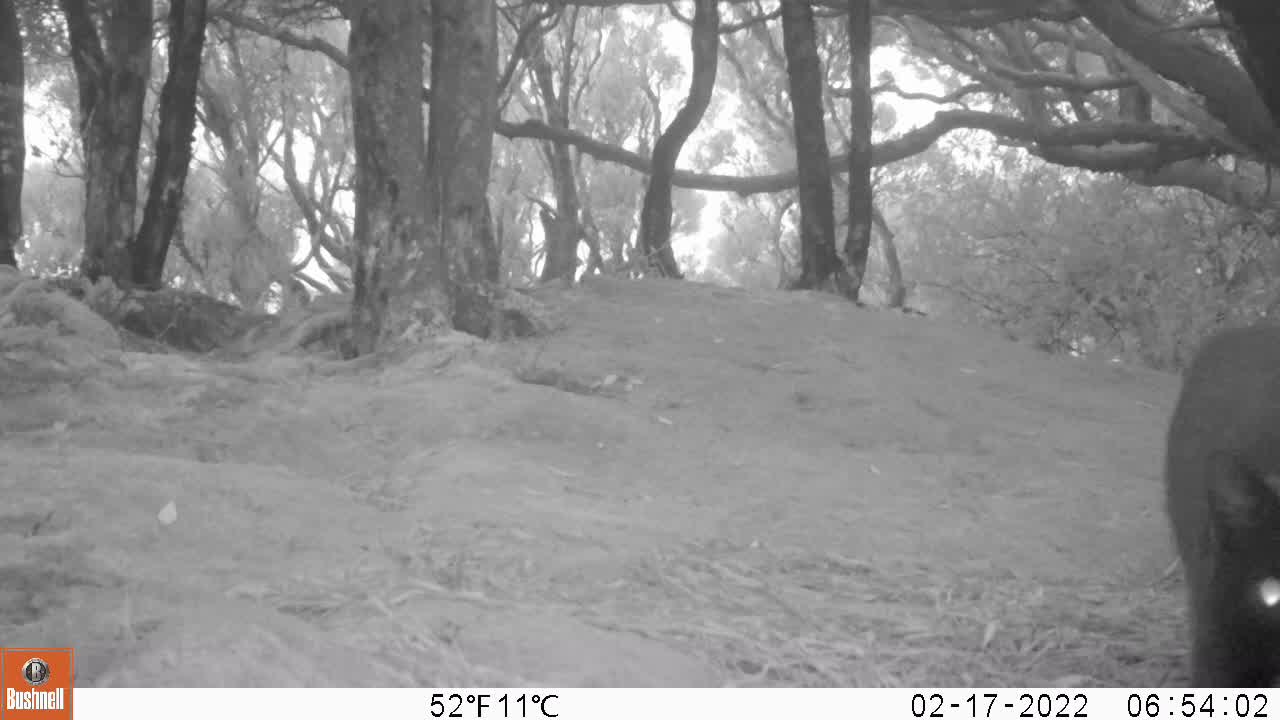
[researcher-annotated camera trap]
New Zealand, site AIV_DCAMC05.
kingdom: Animalia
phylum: Chordata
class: Mammalia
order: Carnivora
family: Felidae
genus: Felis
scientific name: Felis catus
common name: domestic cat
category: cat